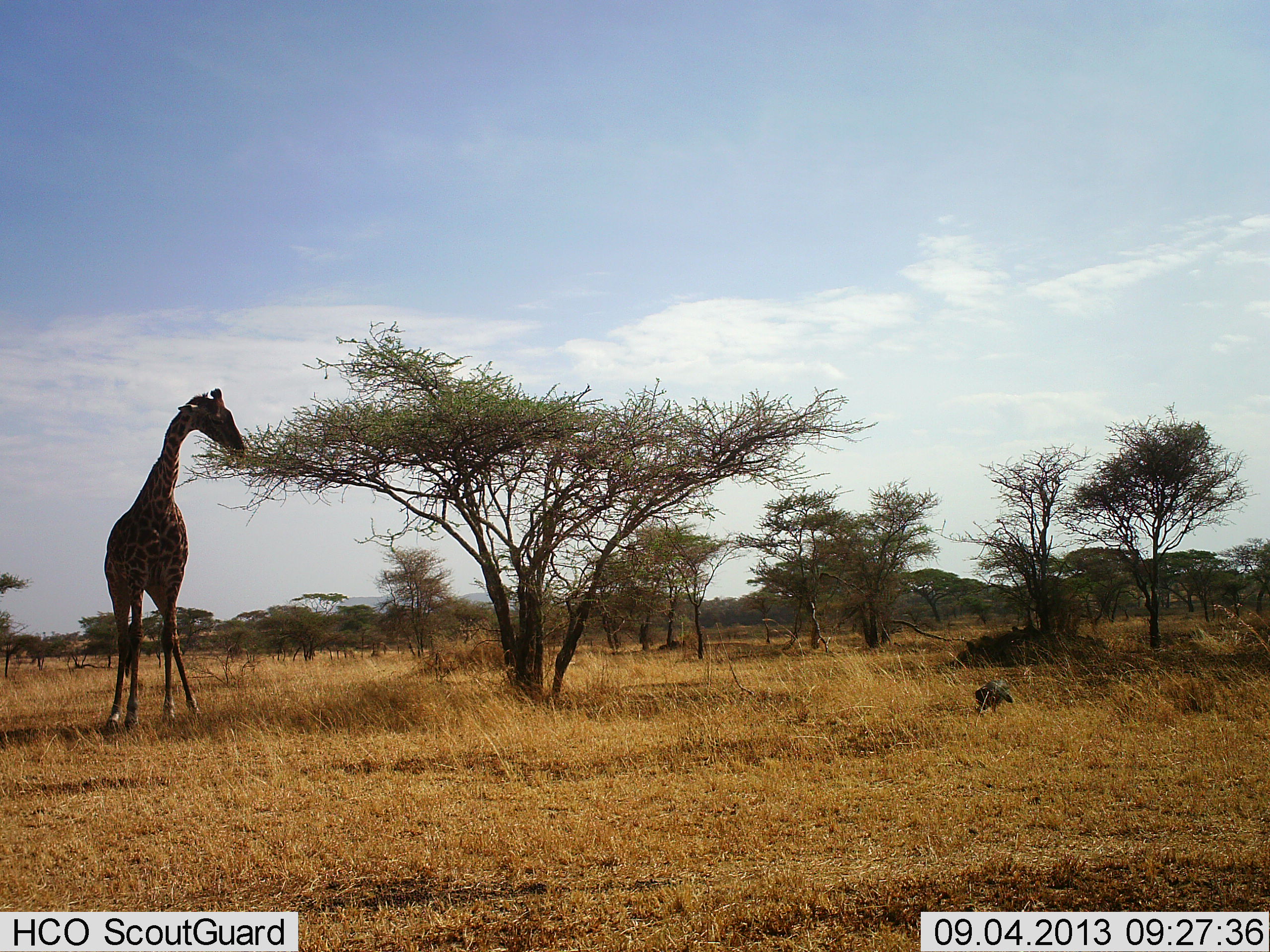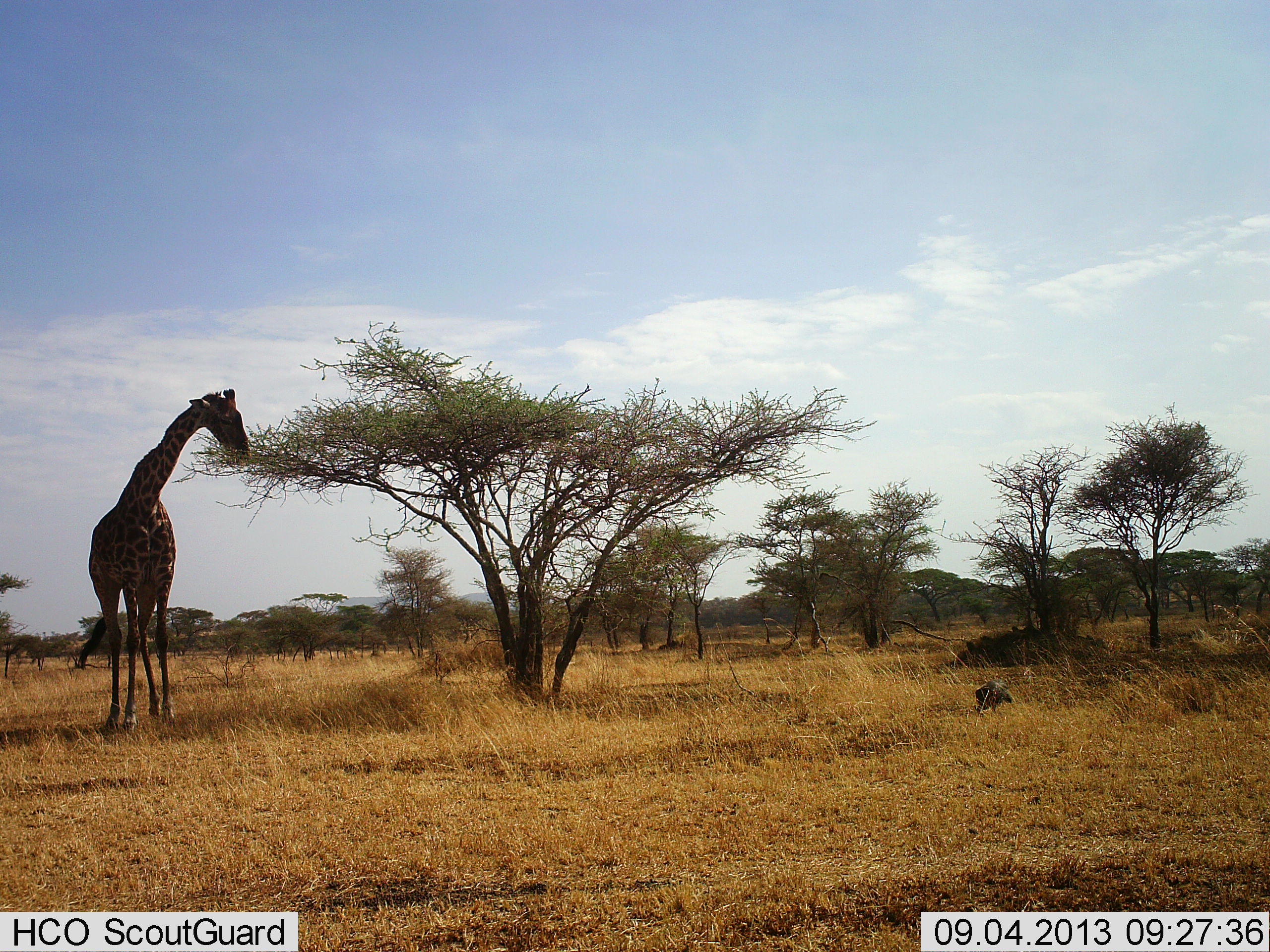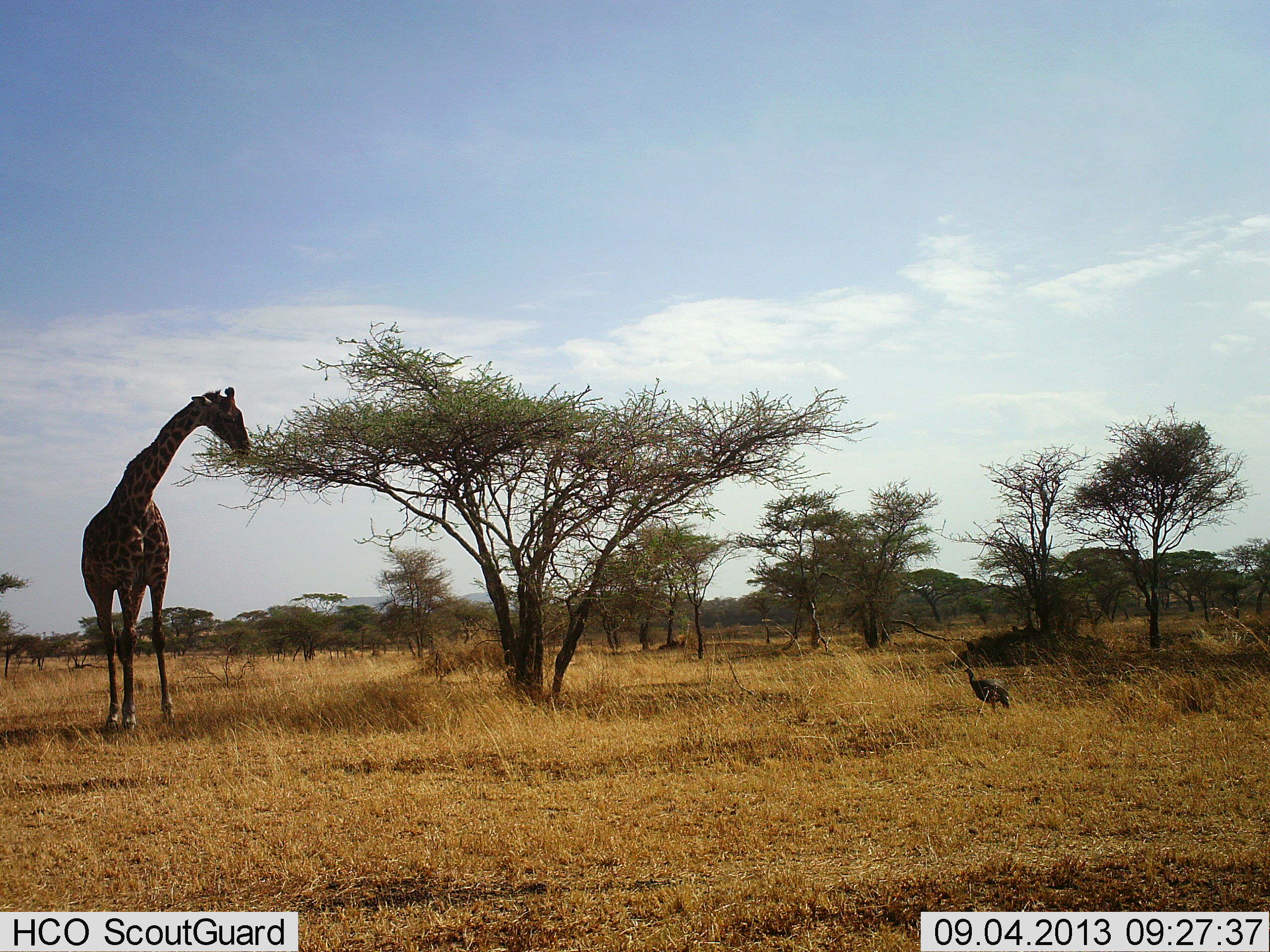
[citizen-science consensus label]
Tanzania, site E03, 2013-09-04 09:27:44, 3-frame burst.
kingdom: Animalia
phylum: Chordata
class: Mammalia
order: Artiodactyla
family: Giraffidae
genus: Giraffa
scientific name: Giraffa camelopardalis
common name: giraffe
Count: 1.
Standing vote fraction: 28%.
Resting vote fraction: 0%.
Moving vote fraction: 3%.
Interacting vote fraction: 0%.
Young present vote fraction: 0%.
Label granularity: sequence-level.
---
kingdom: Animalia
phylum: Chordata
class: Aves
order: Galliformes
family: Numididae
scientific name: Numididae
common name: guinea fowl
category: guineafowl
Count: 1.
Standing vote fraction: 30%.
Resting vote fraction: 0%.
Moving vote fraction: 0%.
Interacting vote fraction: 0%.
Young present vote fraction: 0%.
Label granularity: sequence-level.